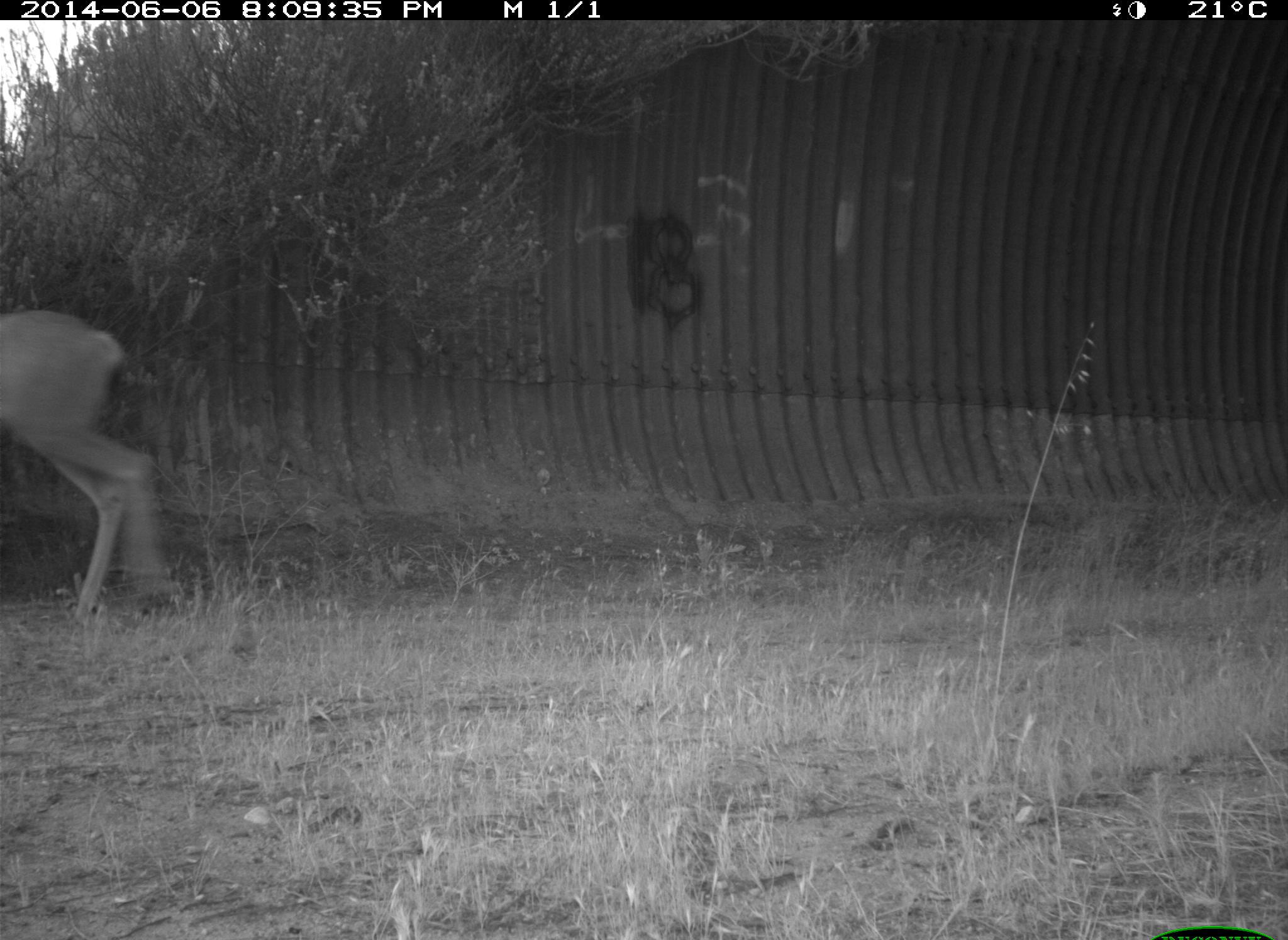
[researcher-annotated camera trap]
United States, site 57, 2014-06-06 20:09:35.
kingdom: Animalia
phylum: Chordata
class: Mammalia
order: Artiodactyla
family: Cervidae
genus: Odocoileus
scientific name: Odocoileus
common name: deer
Deer (Odocoileus).